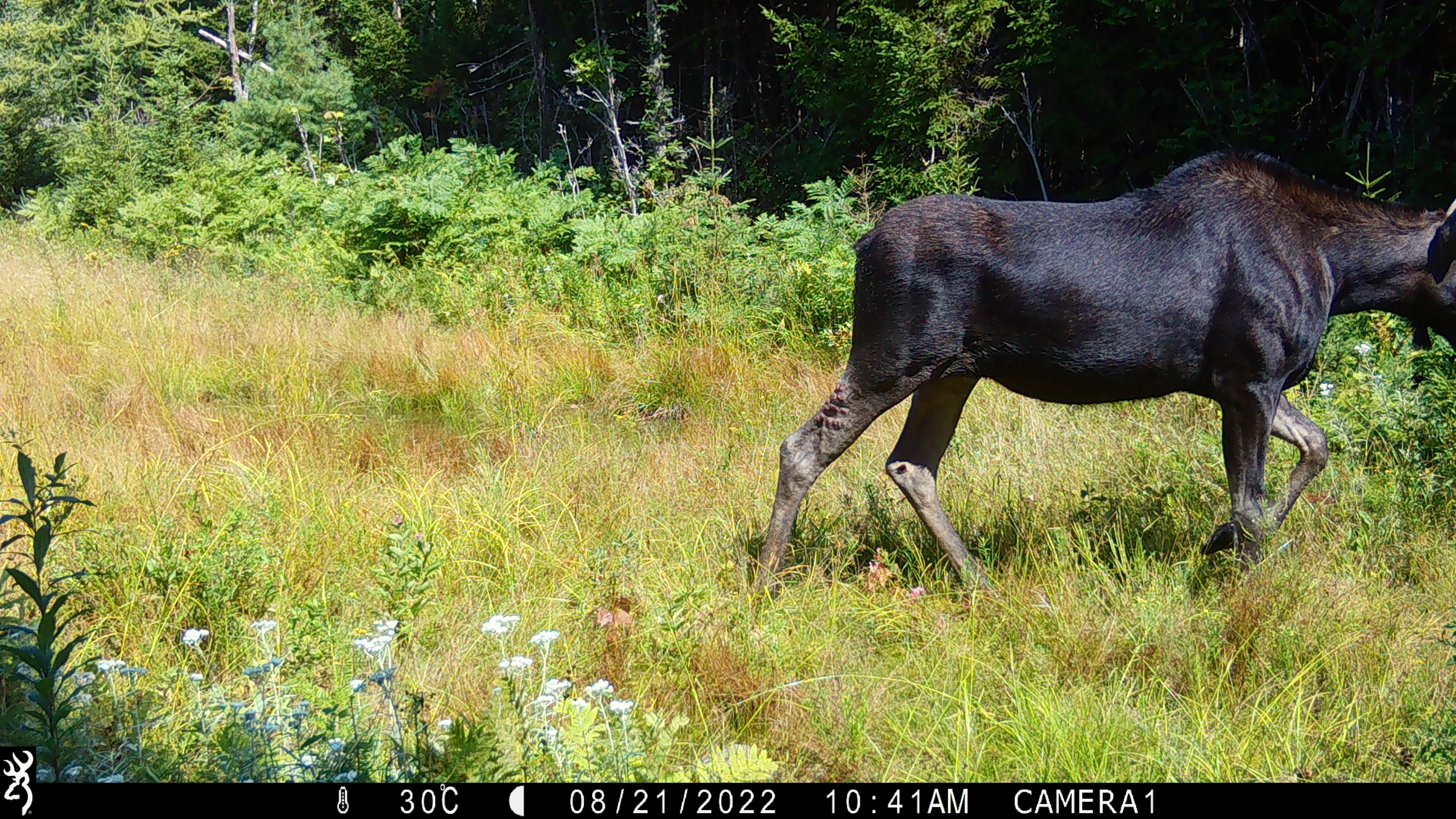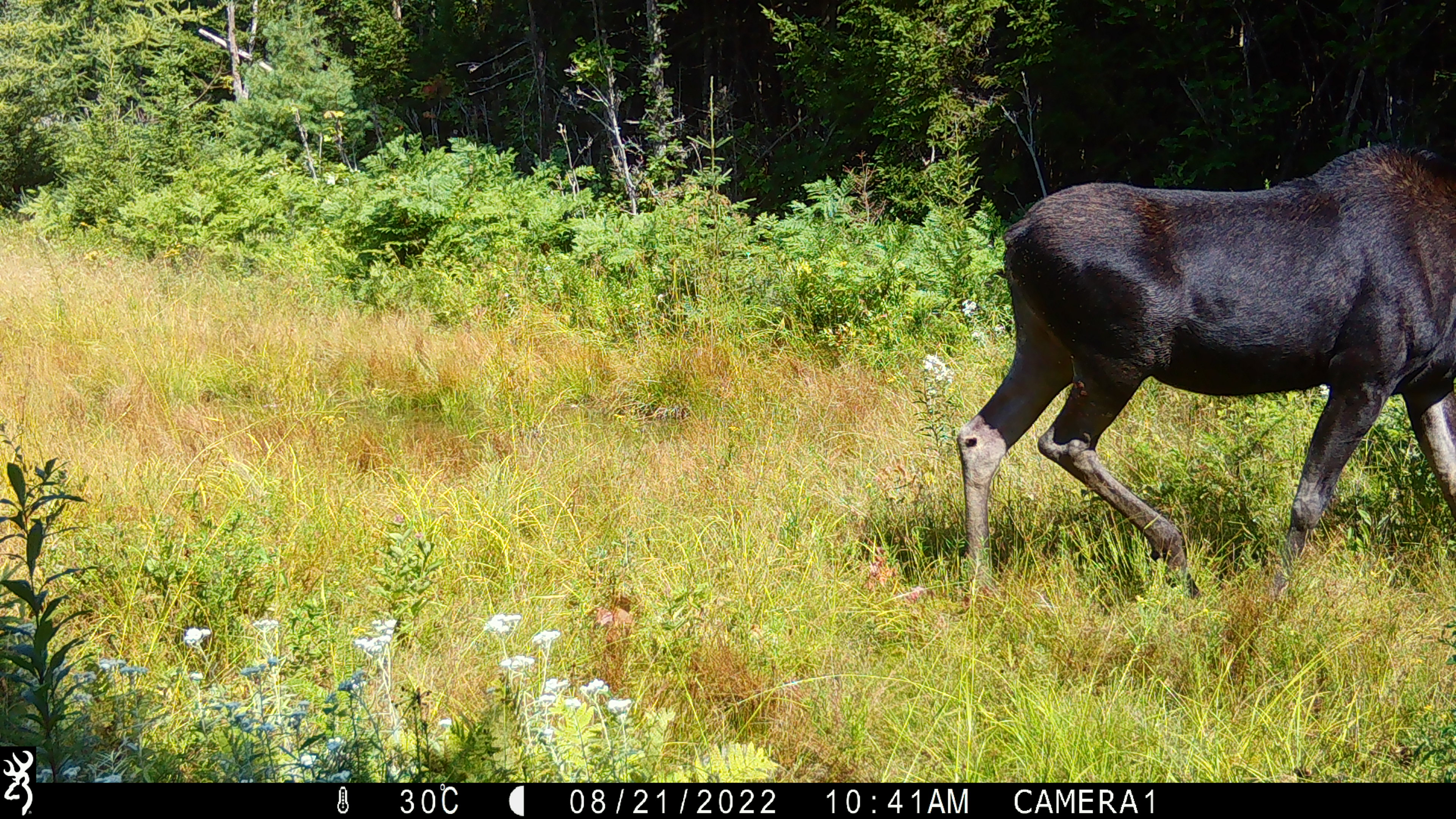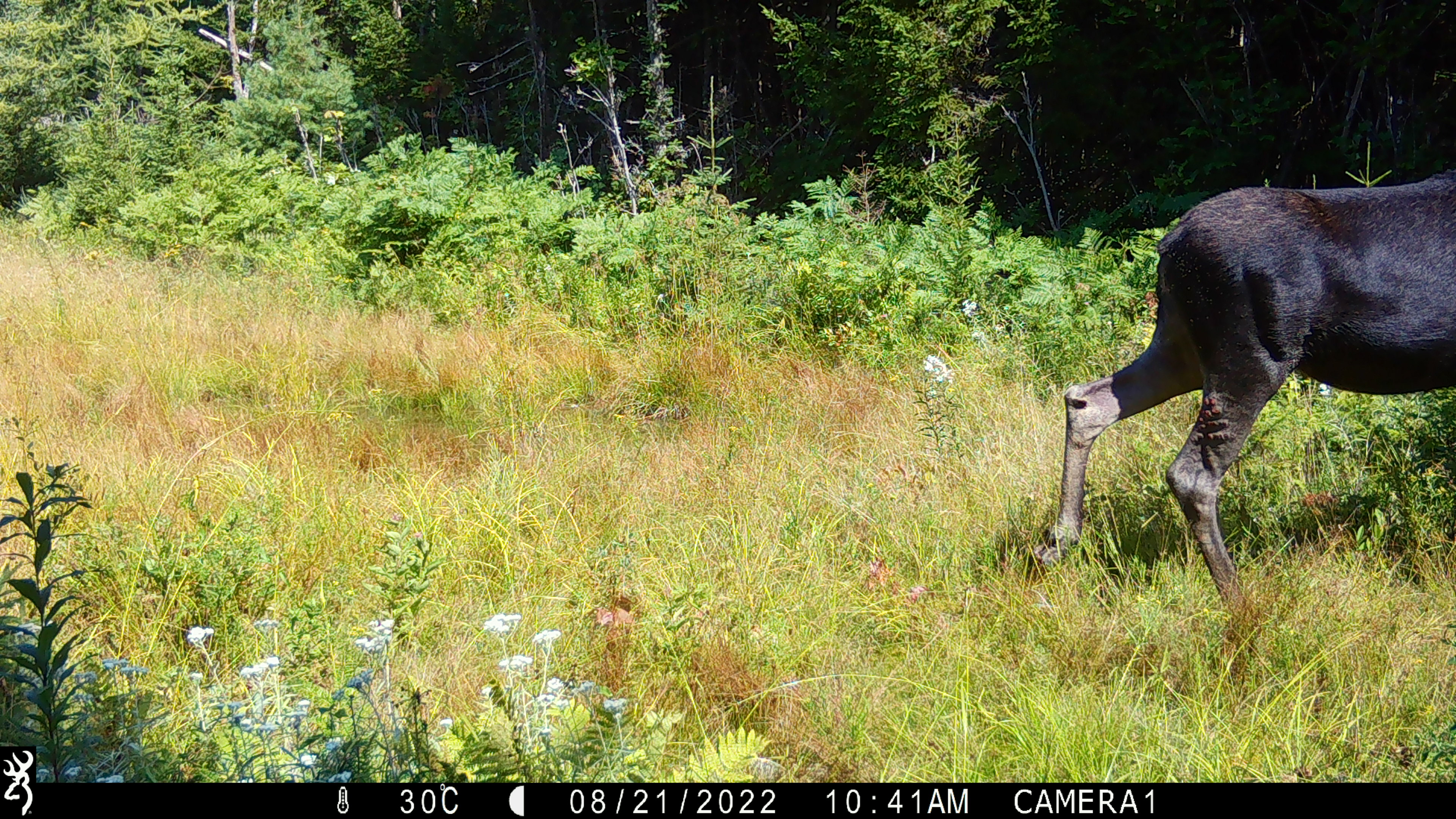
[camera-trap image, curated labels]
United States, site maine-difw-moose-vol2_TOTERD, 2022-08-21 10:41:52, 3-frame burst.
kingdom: Animalia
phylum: Chordata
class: Mammalia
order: Artiodactyla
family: Cervidae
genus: Alces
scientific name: Alces alces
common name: moose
Moose (Alces alces).